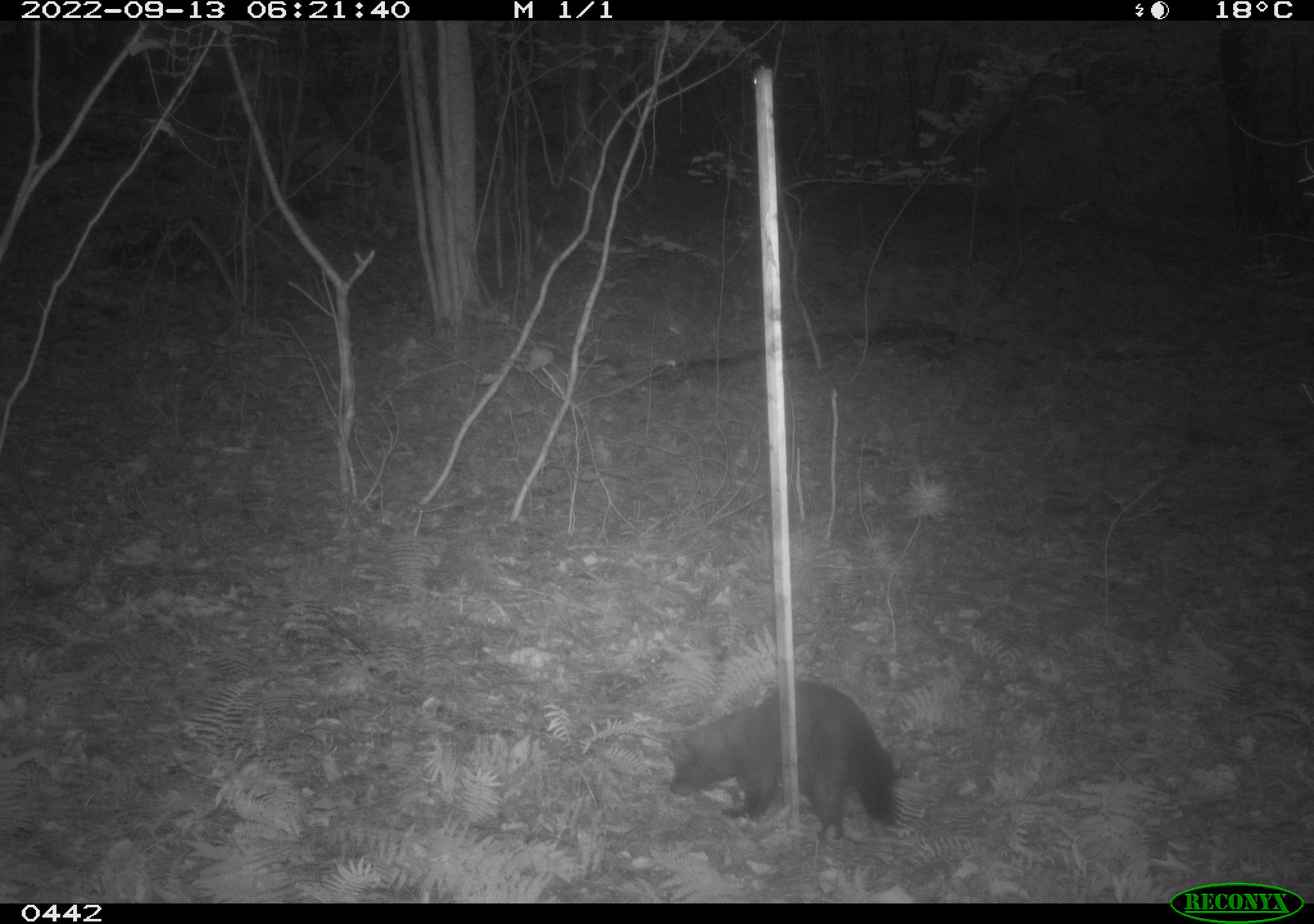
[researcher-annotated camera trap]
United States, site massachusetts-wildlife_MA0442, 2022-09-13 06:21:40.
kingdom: Animalia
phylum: Chordata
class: Mammalia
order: Carnivora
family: Mustelidae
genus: Pekania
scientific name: Pekania pennanti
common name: fisher